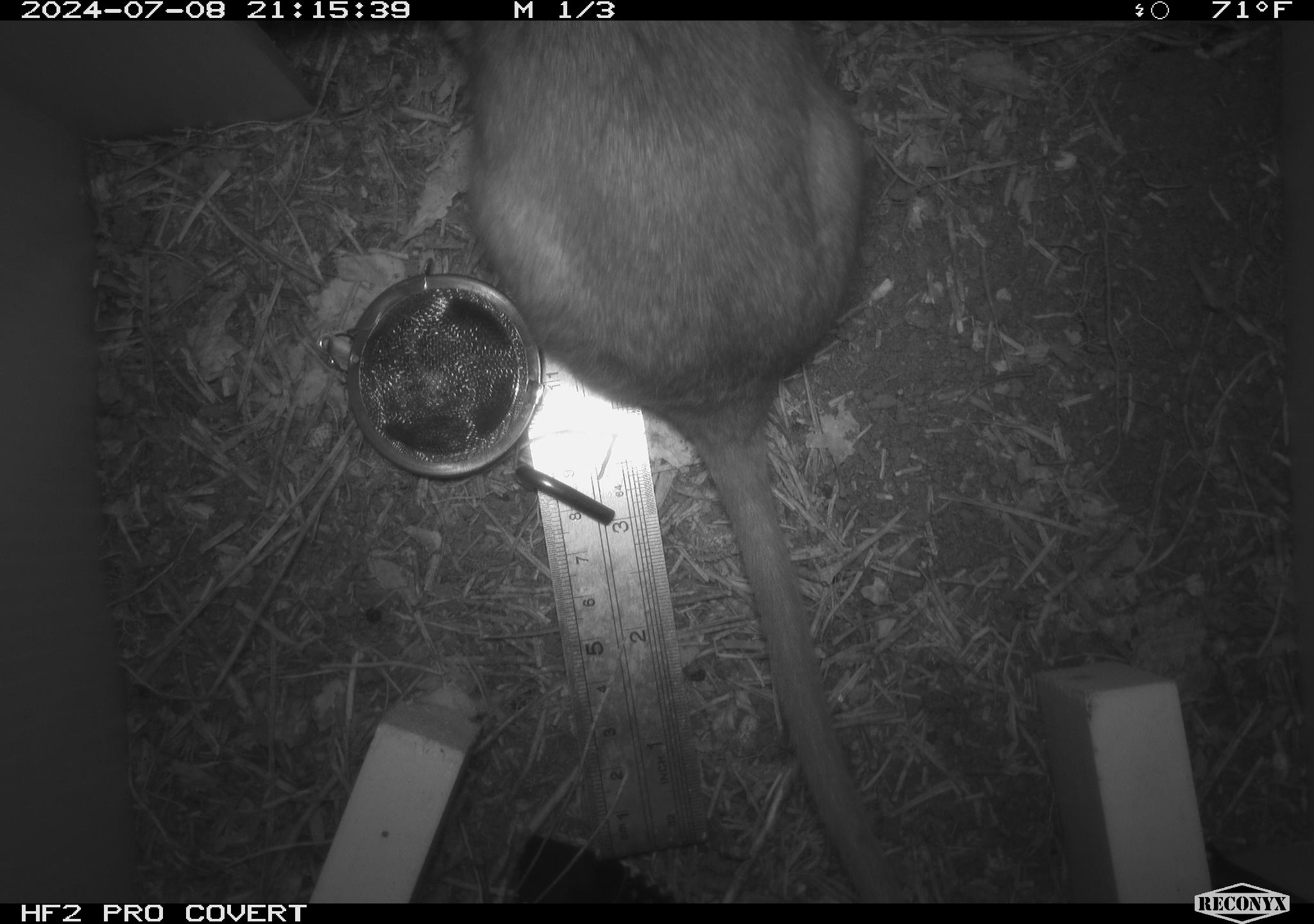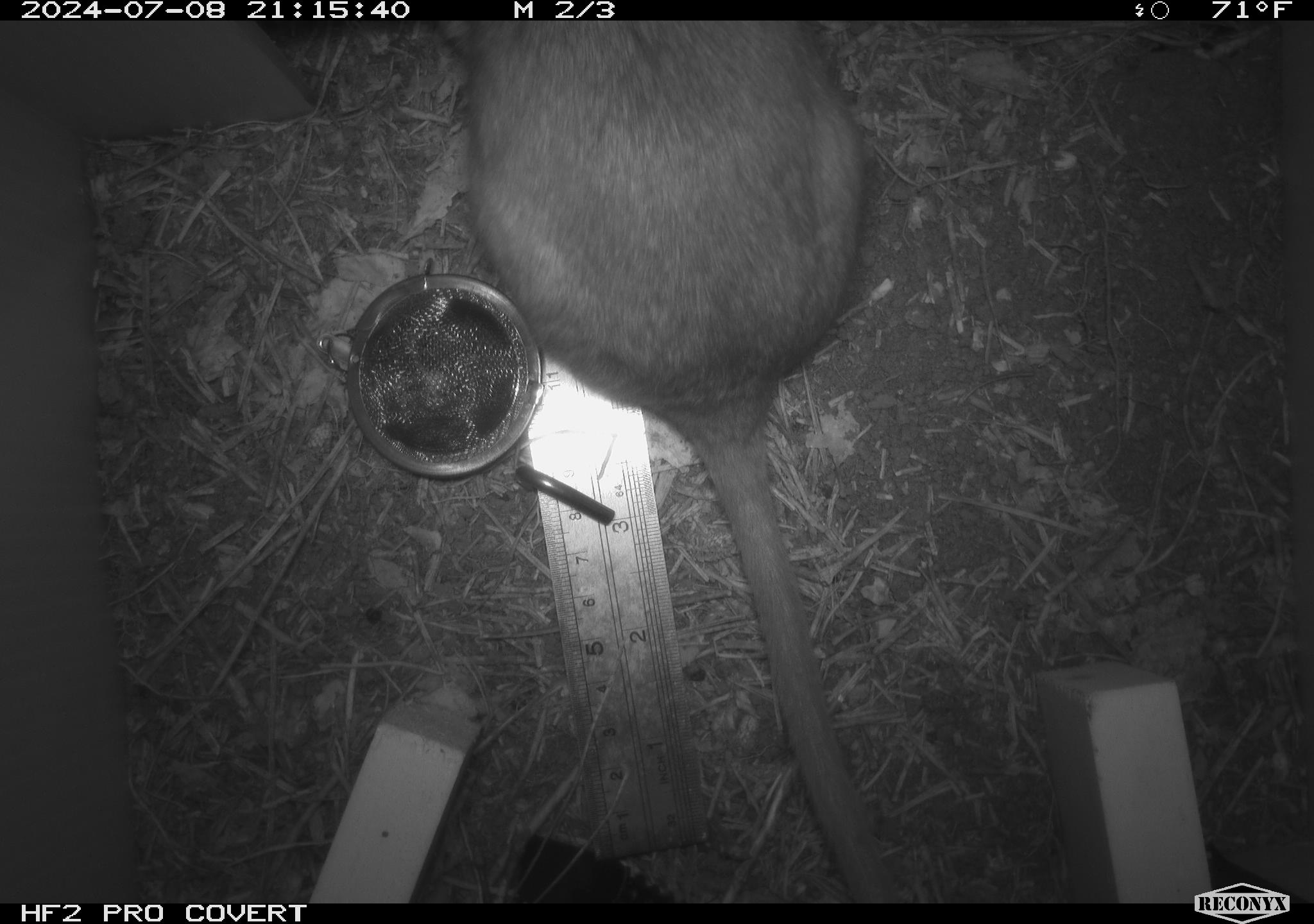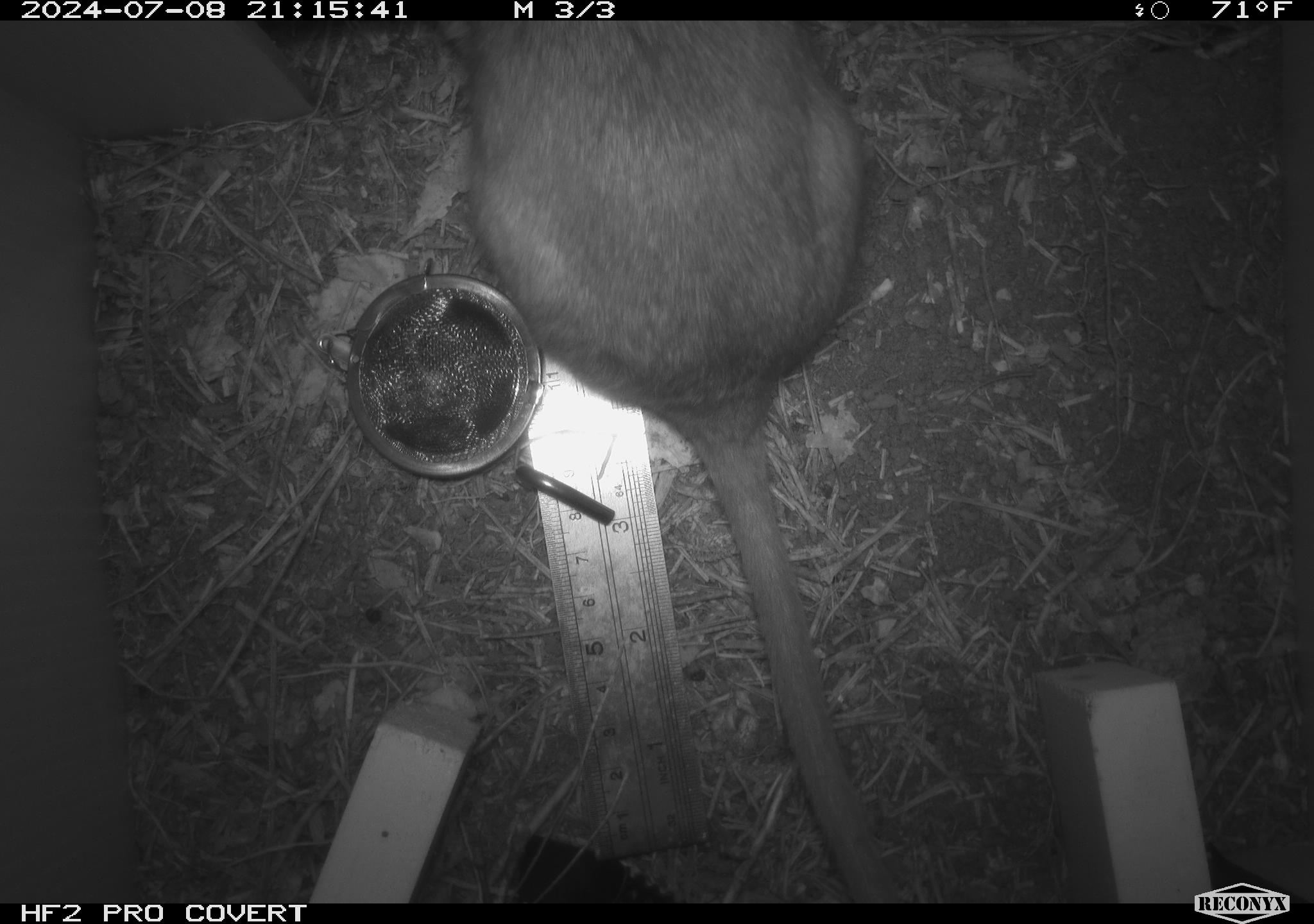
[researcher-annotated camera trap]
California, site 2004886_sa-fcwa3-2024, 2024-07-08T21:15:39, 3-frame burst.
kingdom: Animalia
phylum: Chordata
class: Mammalia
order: Rodentia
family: Cricetidae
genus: Neotoma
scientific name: Neotoma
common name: pack rat or woodrat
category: neotoma species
Neotoma species (pack rat or woodrat) (Neotoma).